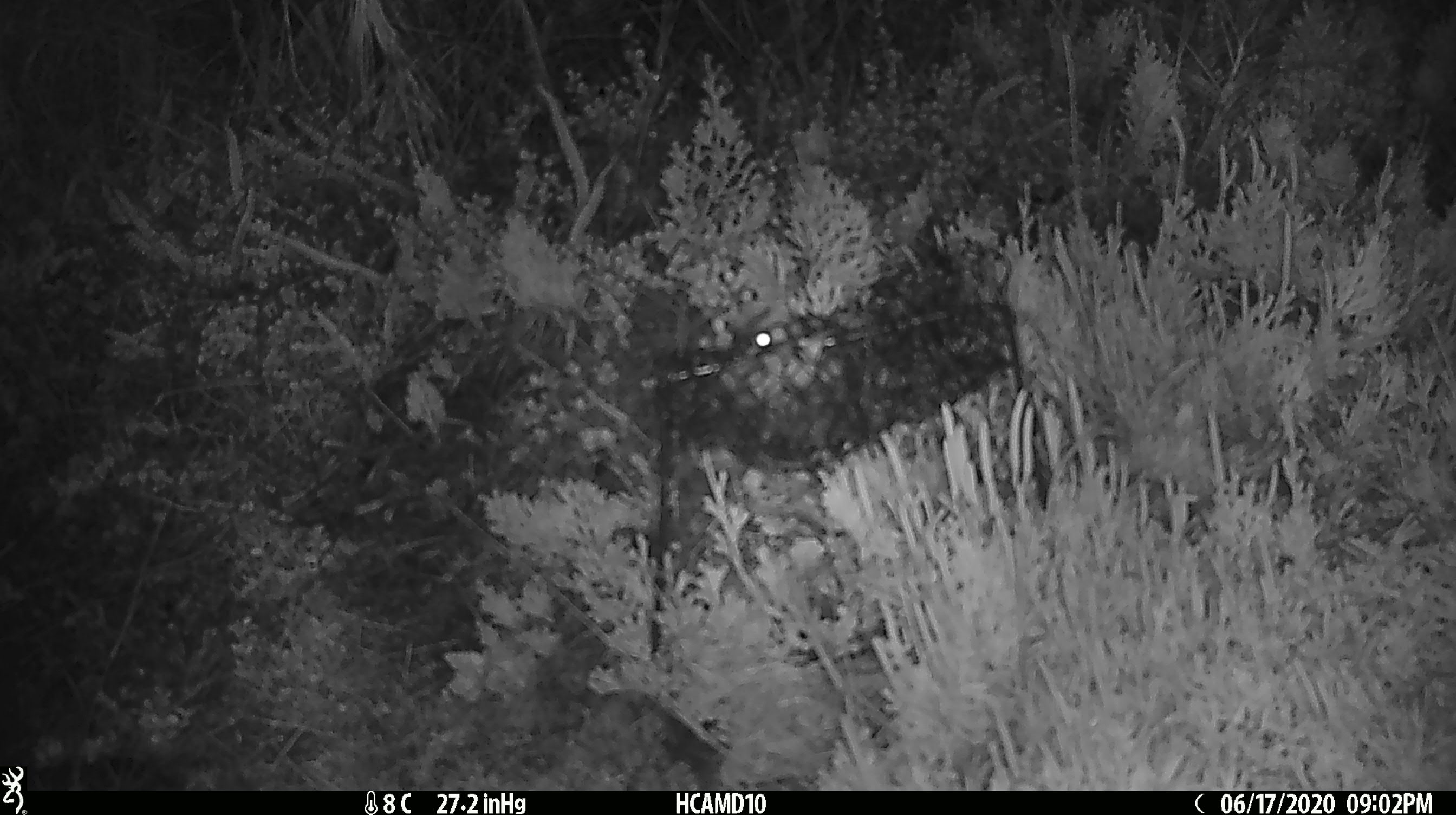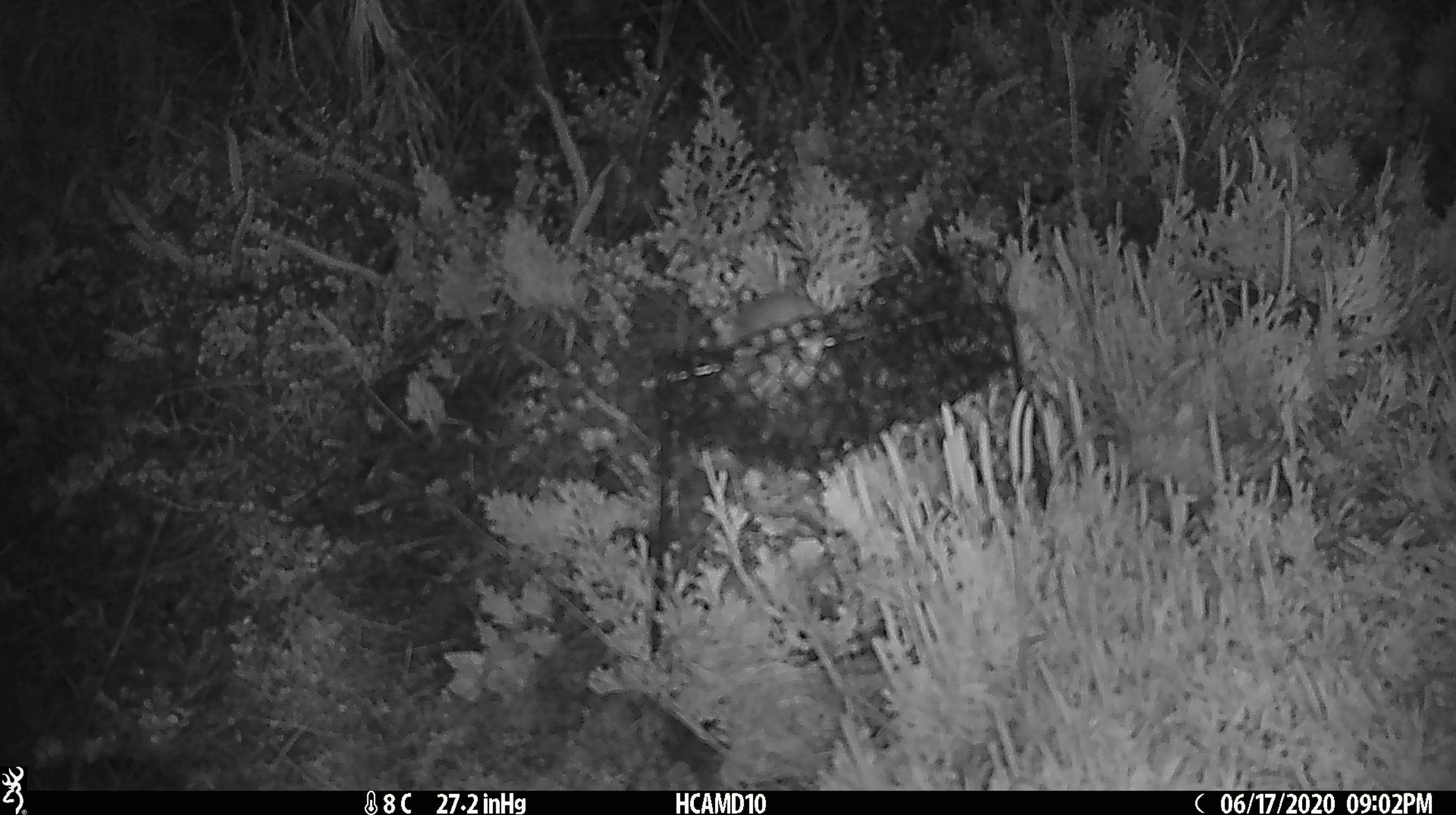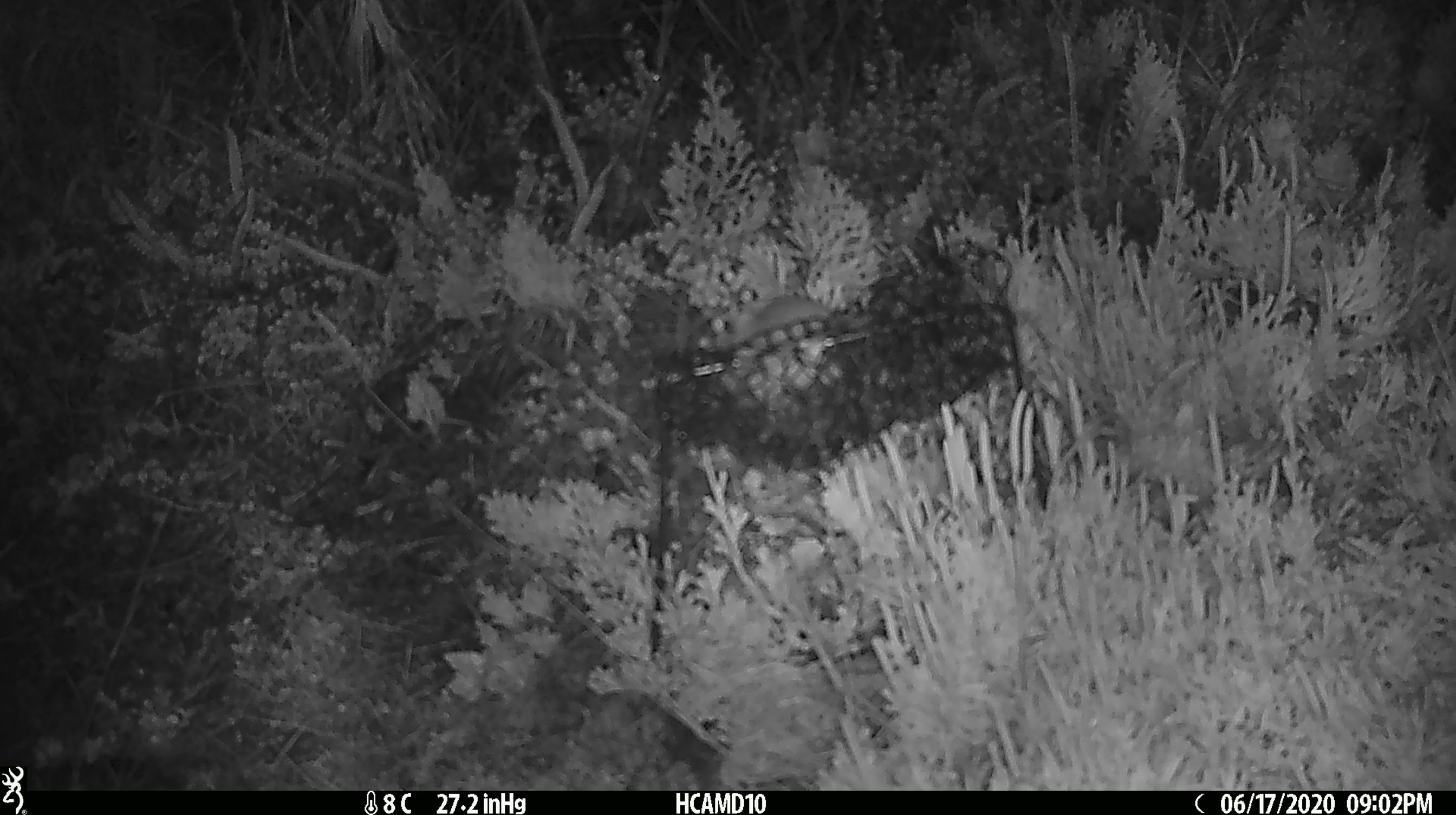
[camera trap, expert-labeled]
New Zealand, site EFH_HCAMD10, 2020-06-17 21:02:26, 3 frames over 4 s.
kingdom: Animalia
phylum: Chordata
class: Mammalia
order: Rodentia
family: Muridae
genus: Mus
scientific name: Mus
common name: mouse